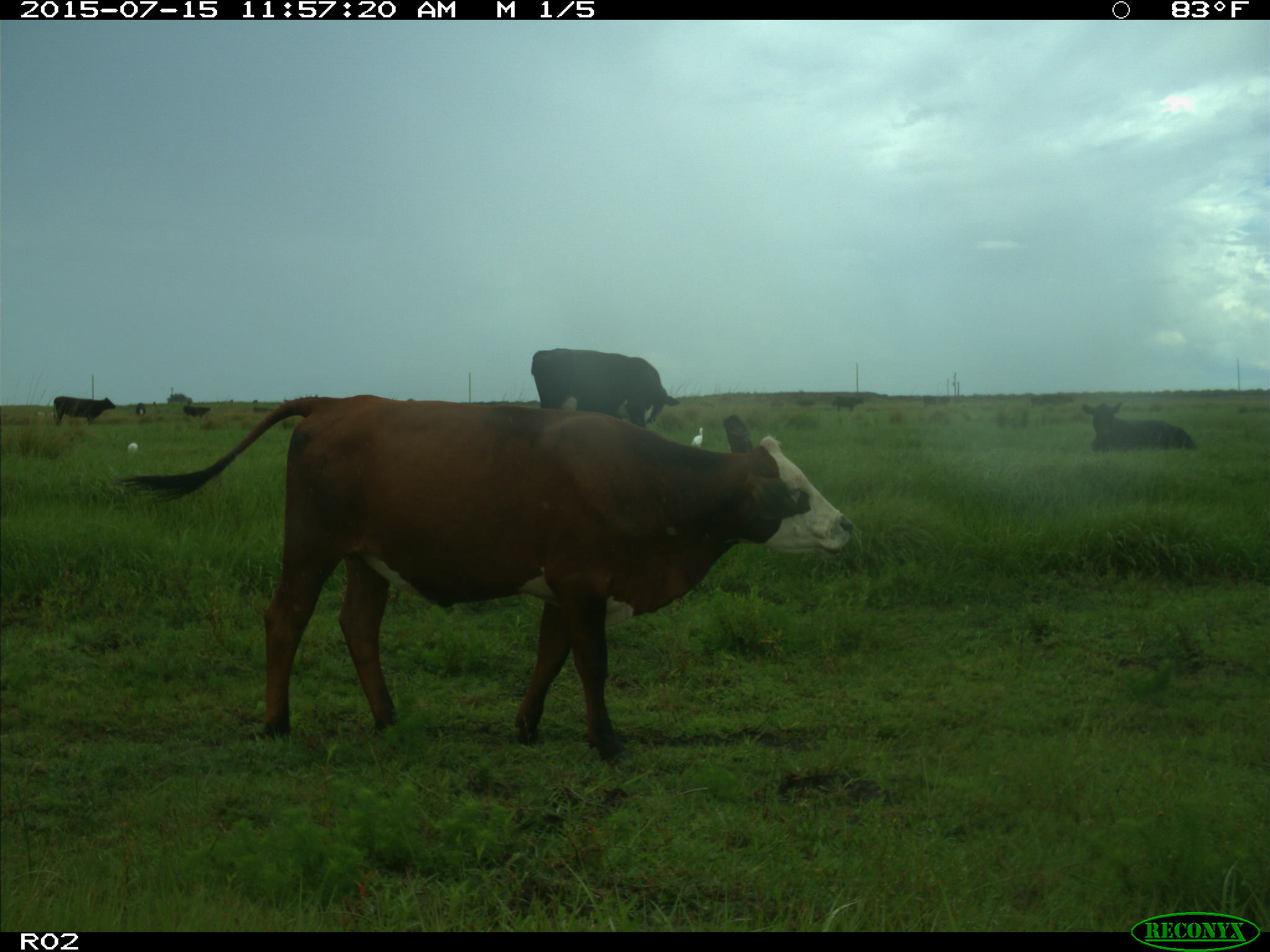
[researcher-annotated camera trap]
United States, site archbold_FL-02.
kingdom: Animalia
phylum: Chordata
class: Mammalia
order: Artiodactyla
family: Bovidae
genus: Bos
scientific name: Bos taurus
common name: domestic cow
Bos taurus (domestic cow).